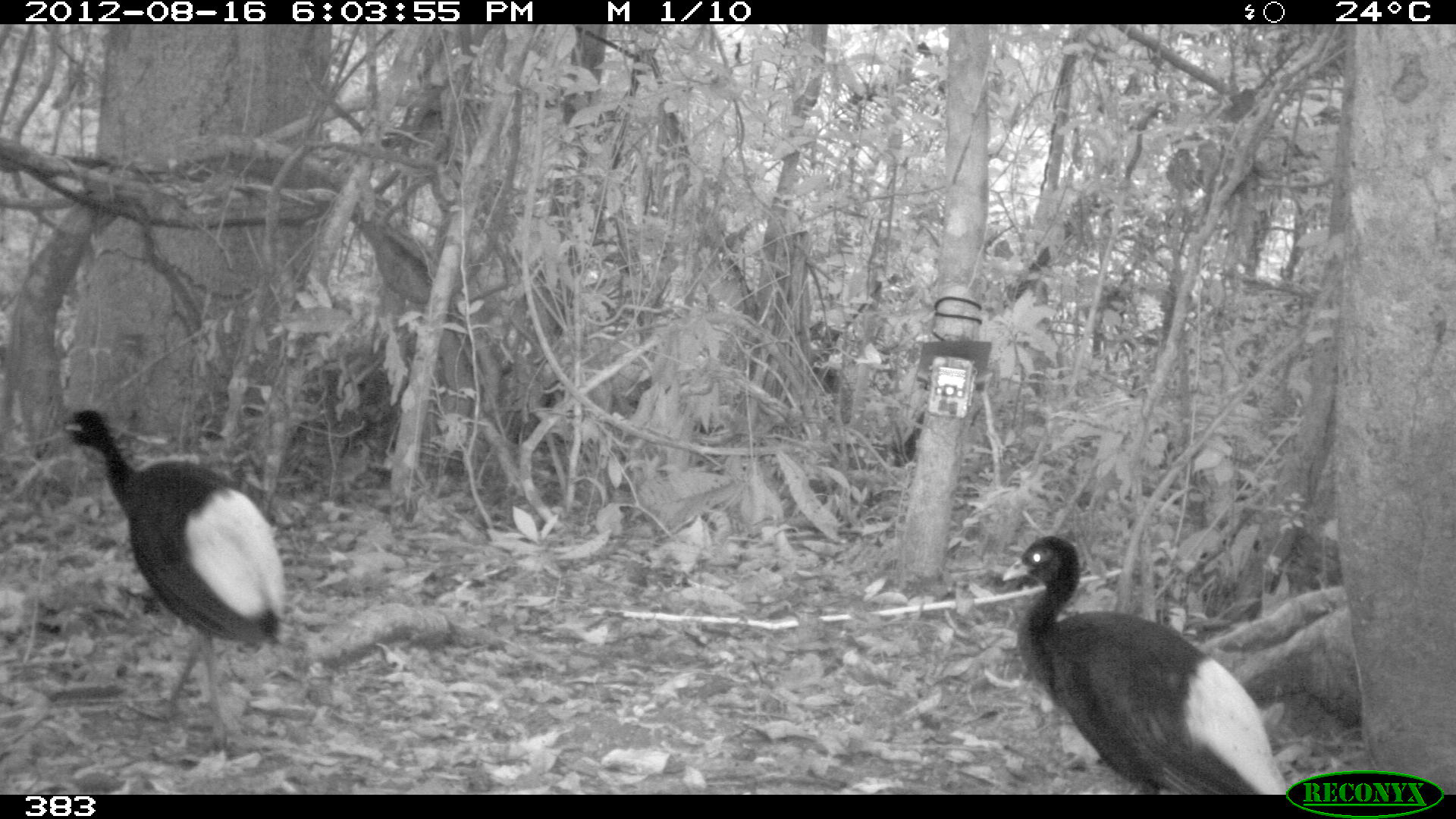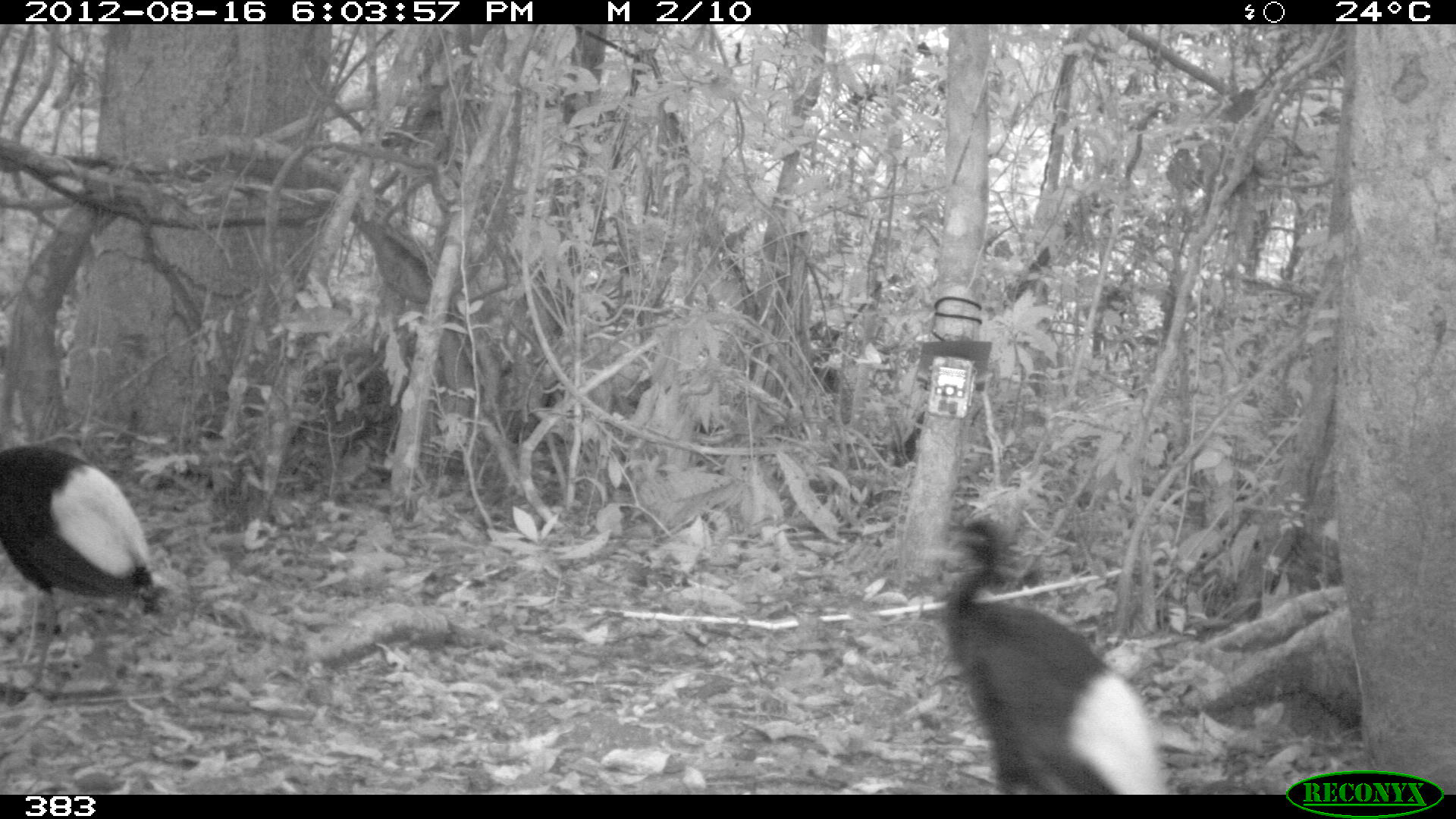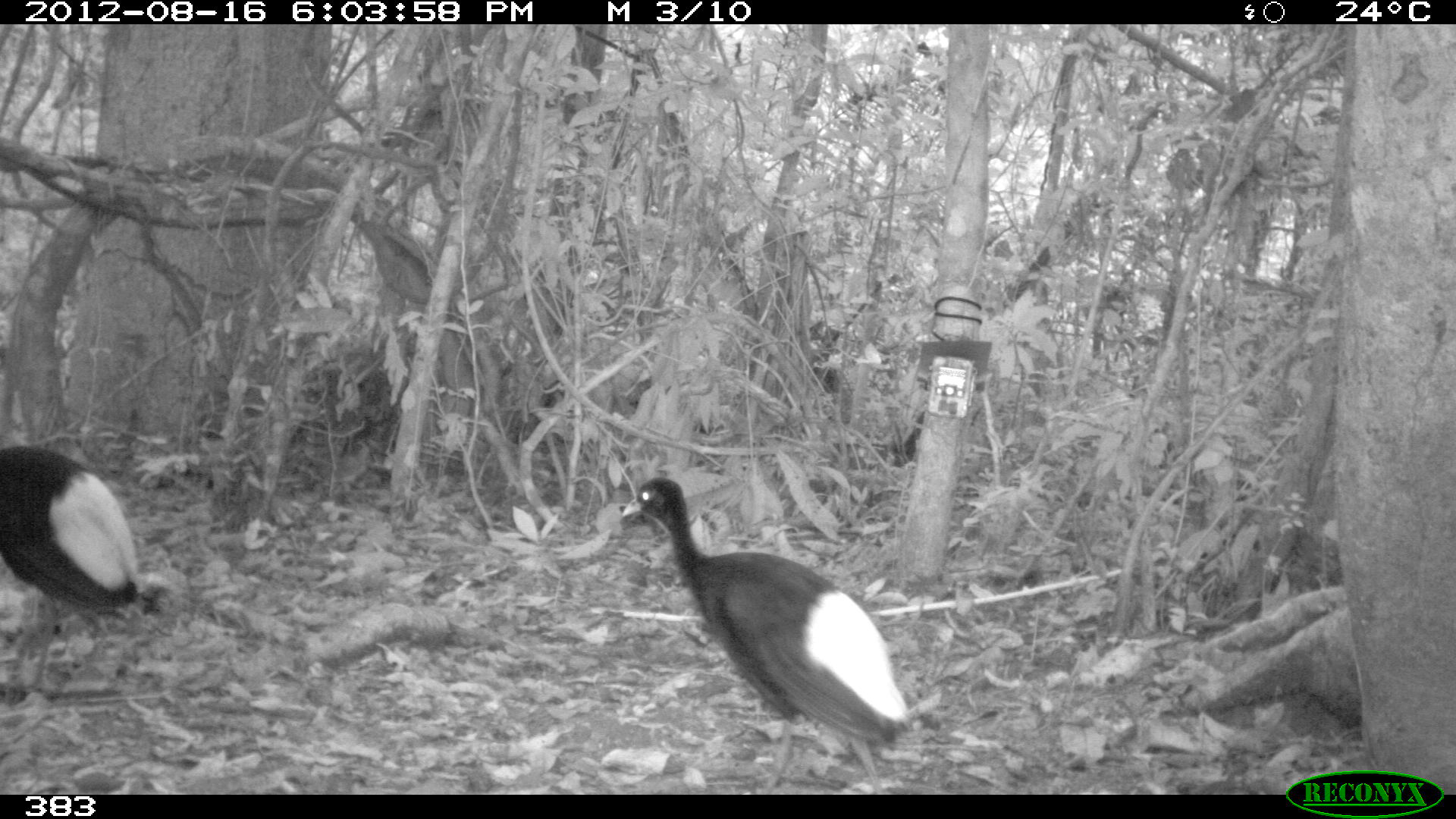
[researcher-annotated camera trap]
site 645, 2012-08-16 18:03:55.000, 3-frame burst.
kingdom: Animalia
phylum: Chordata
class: Aves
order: Gruiformes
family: Psophiidae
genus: Psophia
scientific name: Psophia leucoptera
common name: pale-winged trumpeter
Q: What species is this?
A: Psophia leucoptera (pale-winged trumpeter).